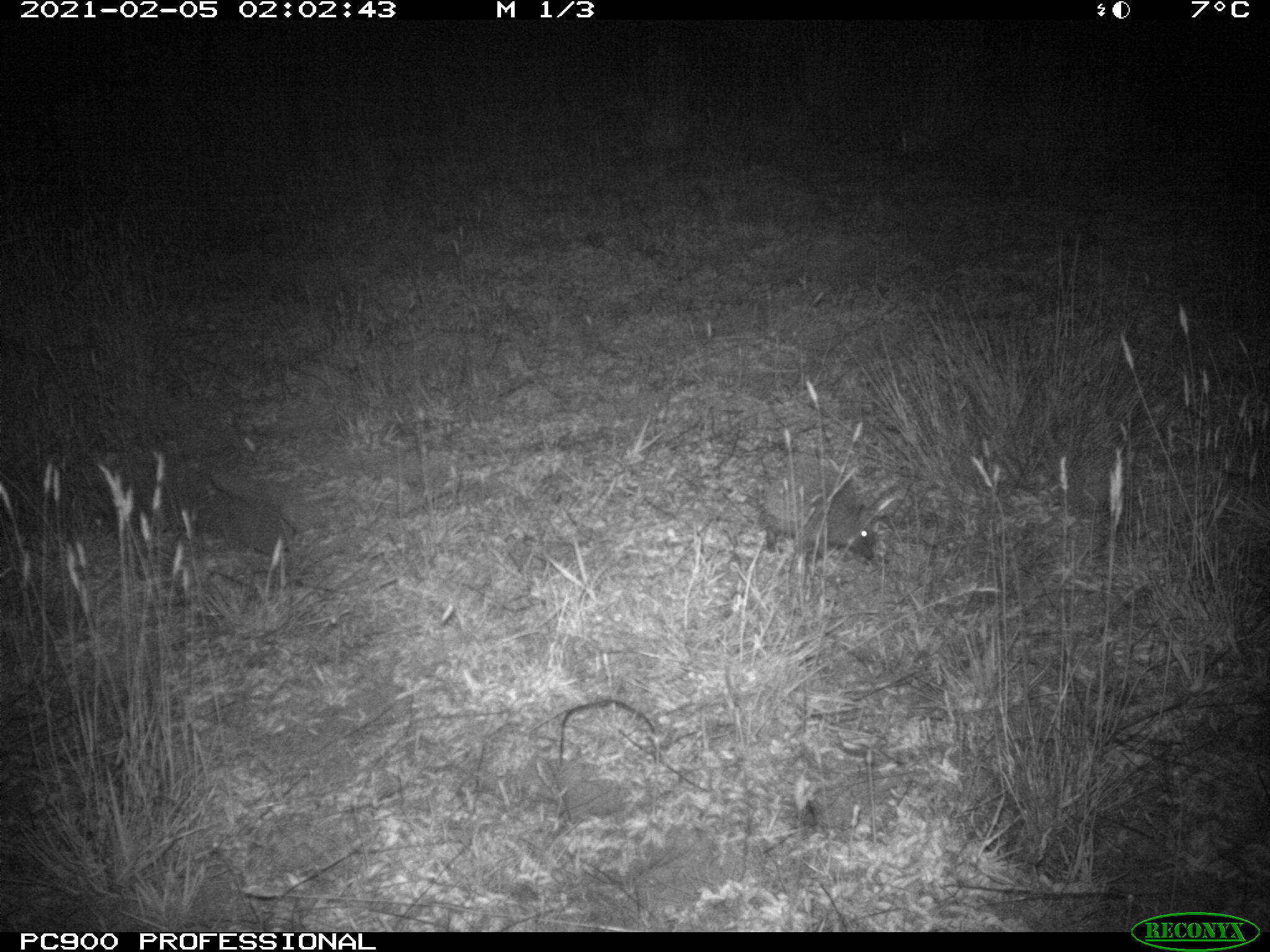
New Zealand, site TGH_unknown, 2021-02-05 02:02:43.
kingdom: Animalia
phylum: Chordata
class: Mammalia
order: Eulipotyphla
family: Erinaceidae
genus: Erinaceus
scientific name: Erinaceus europaeus europaeus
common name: european hedgehog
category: hedgehog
Hedgehog (european hedgehog) (Erinaceus europaeus europaeus).